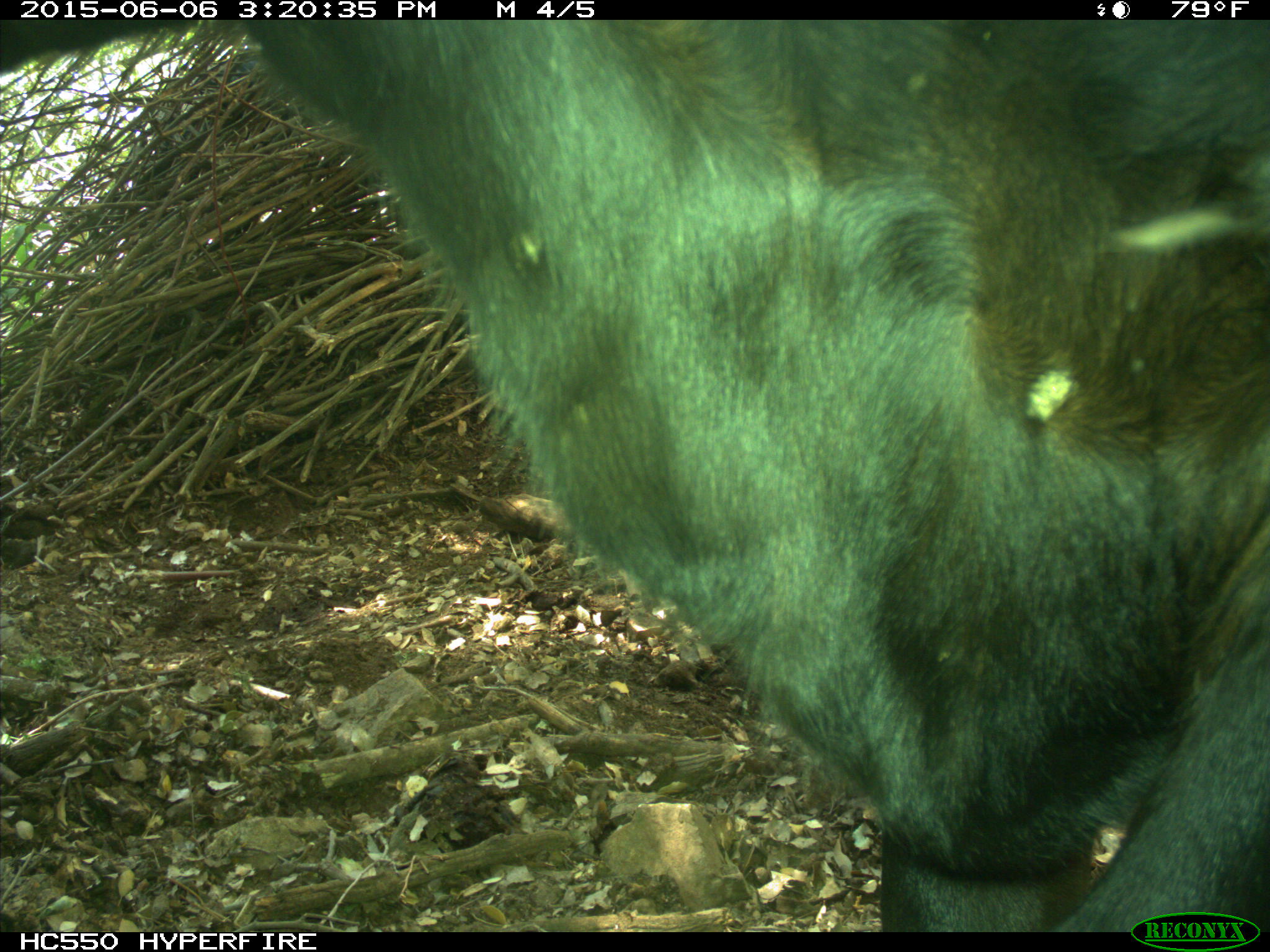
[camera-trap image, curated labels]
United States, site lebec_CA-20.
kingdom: Animalia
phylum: Chordata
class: Mammalia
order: Artiodactyla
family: Bovidae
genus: Bos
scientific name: Bos taurus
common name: domestic cow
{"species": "Bos taurus (domestic cow)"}